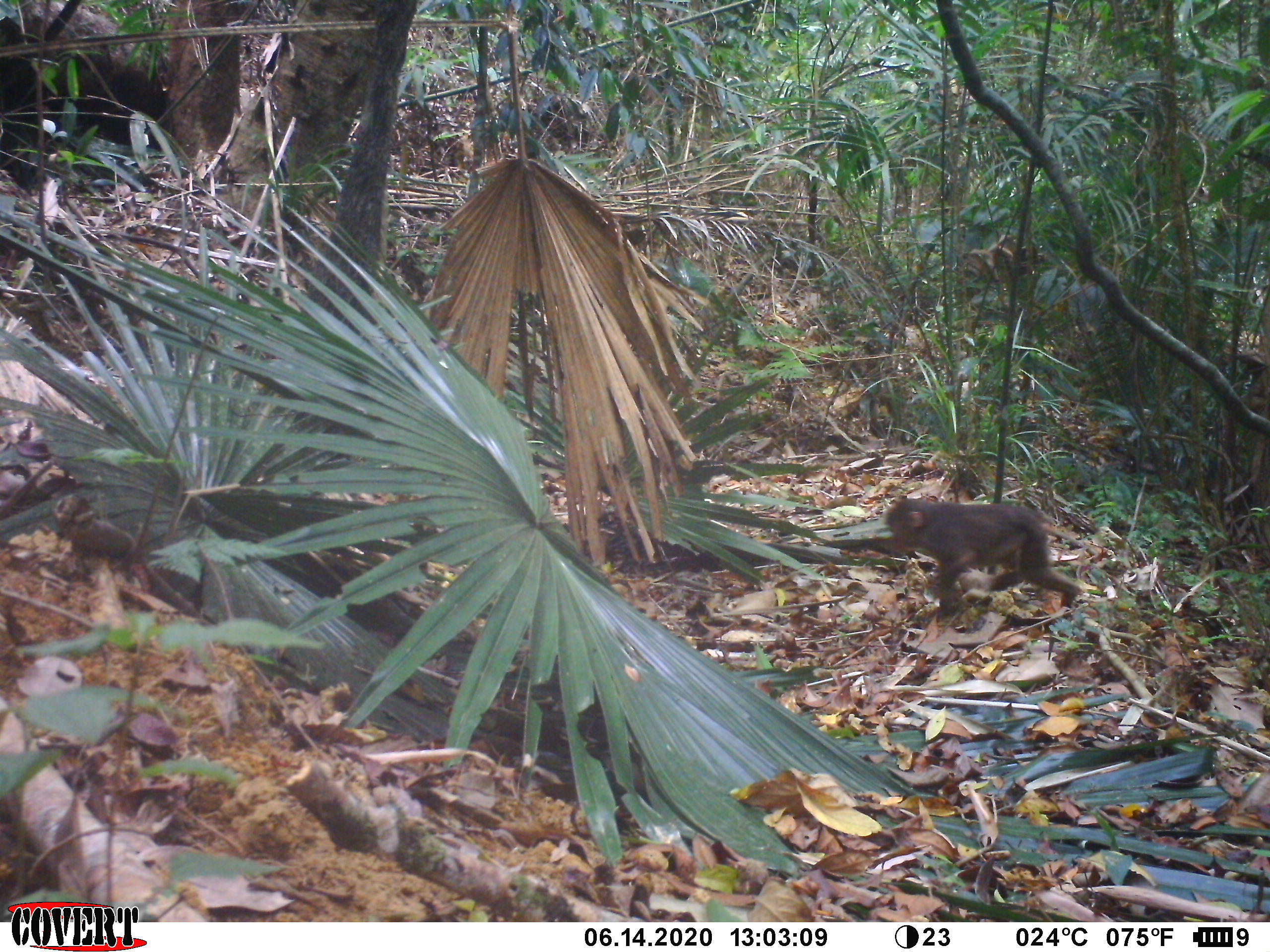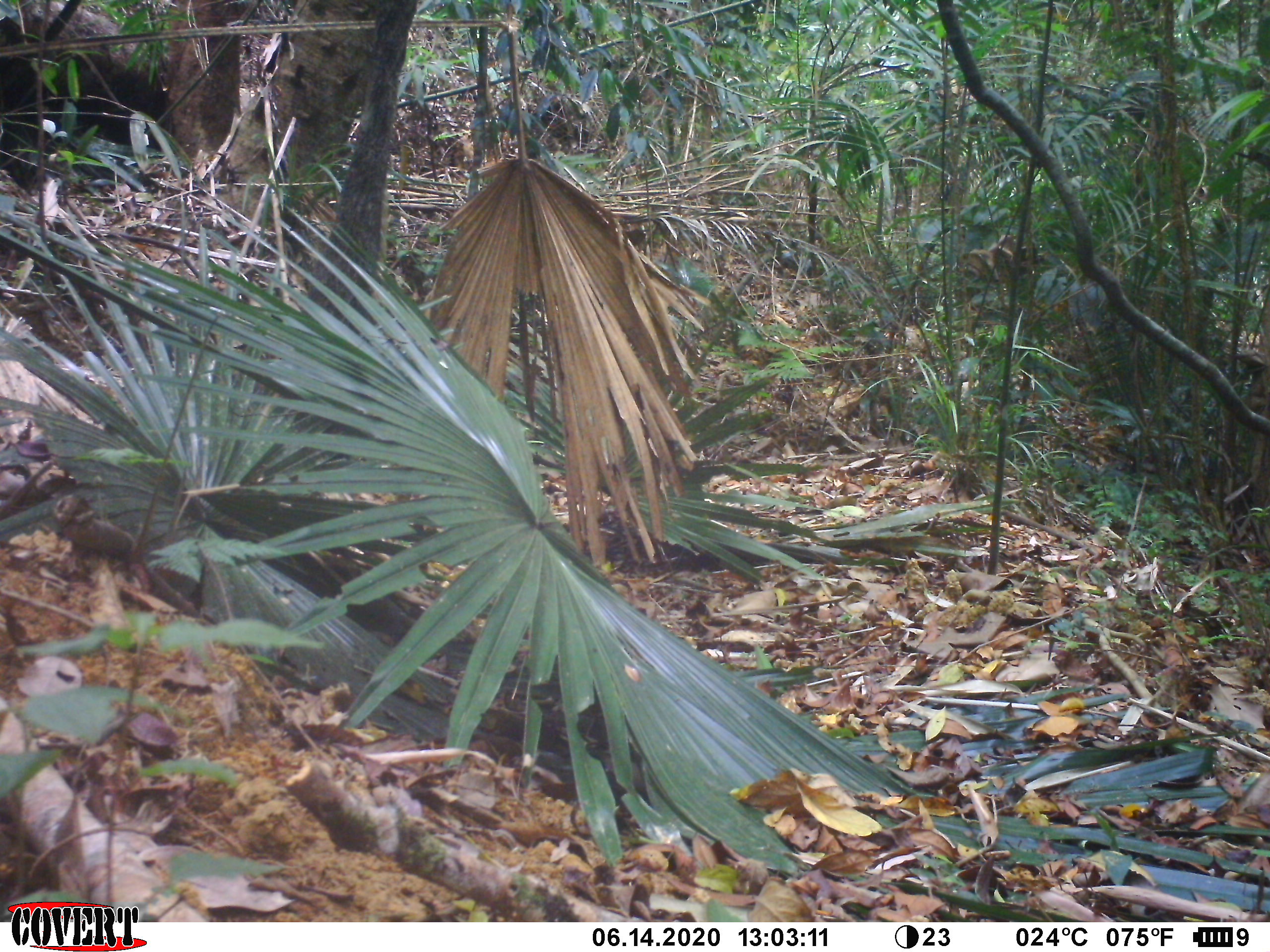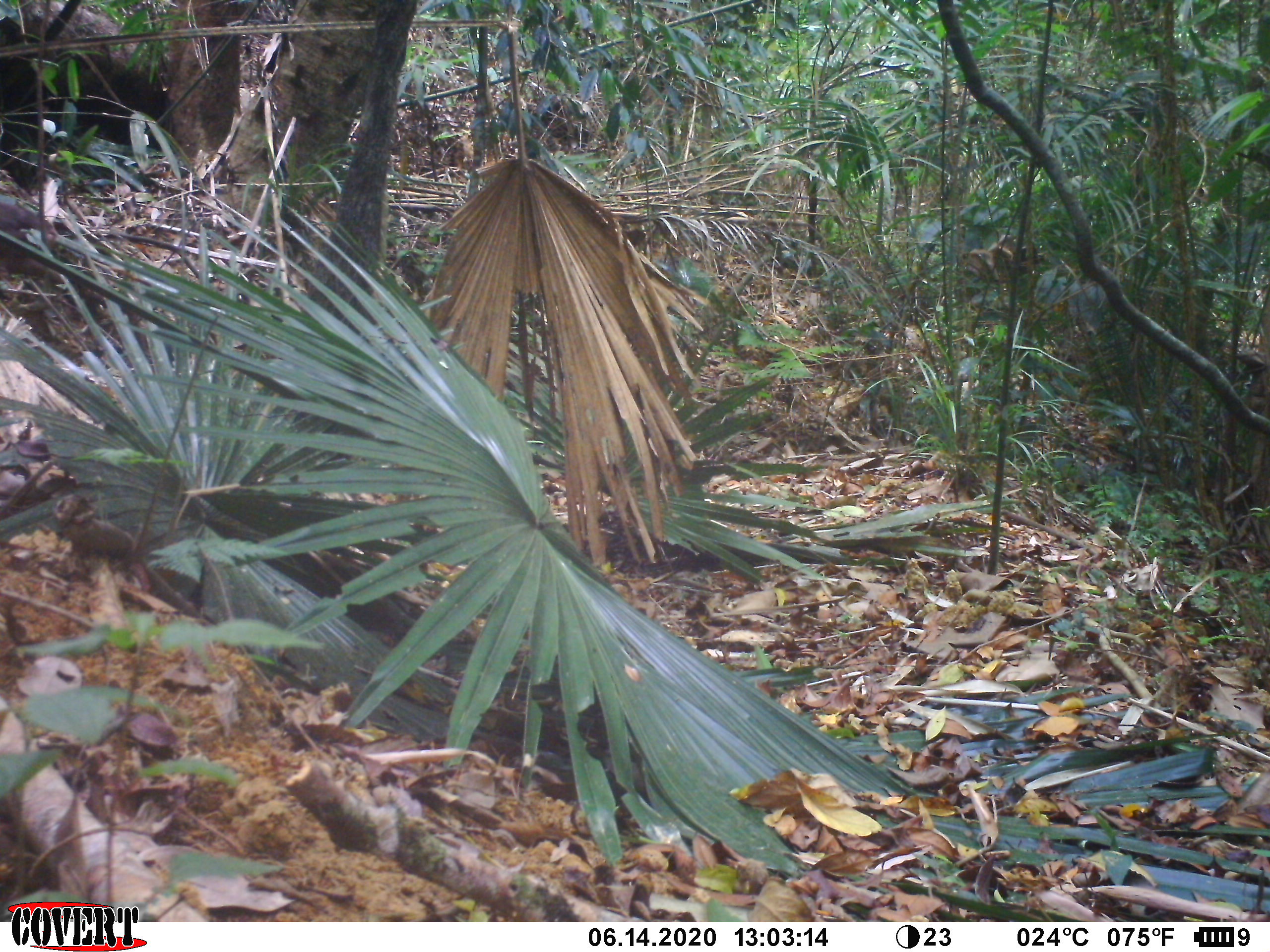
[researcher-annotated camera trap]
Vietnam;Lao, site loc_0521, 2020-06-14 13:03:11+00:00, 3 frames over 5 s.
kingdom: Animalia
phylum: Chordata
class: Mammalia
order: Primates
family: Cercopithecidae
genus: Macaca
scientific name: Macaca arctoides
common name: stump-tailed macaque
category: stump tailed macaque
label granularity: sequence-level